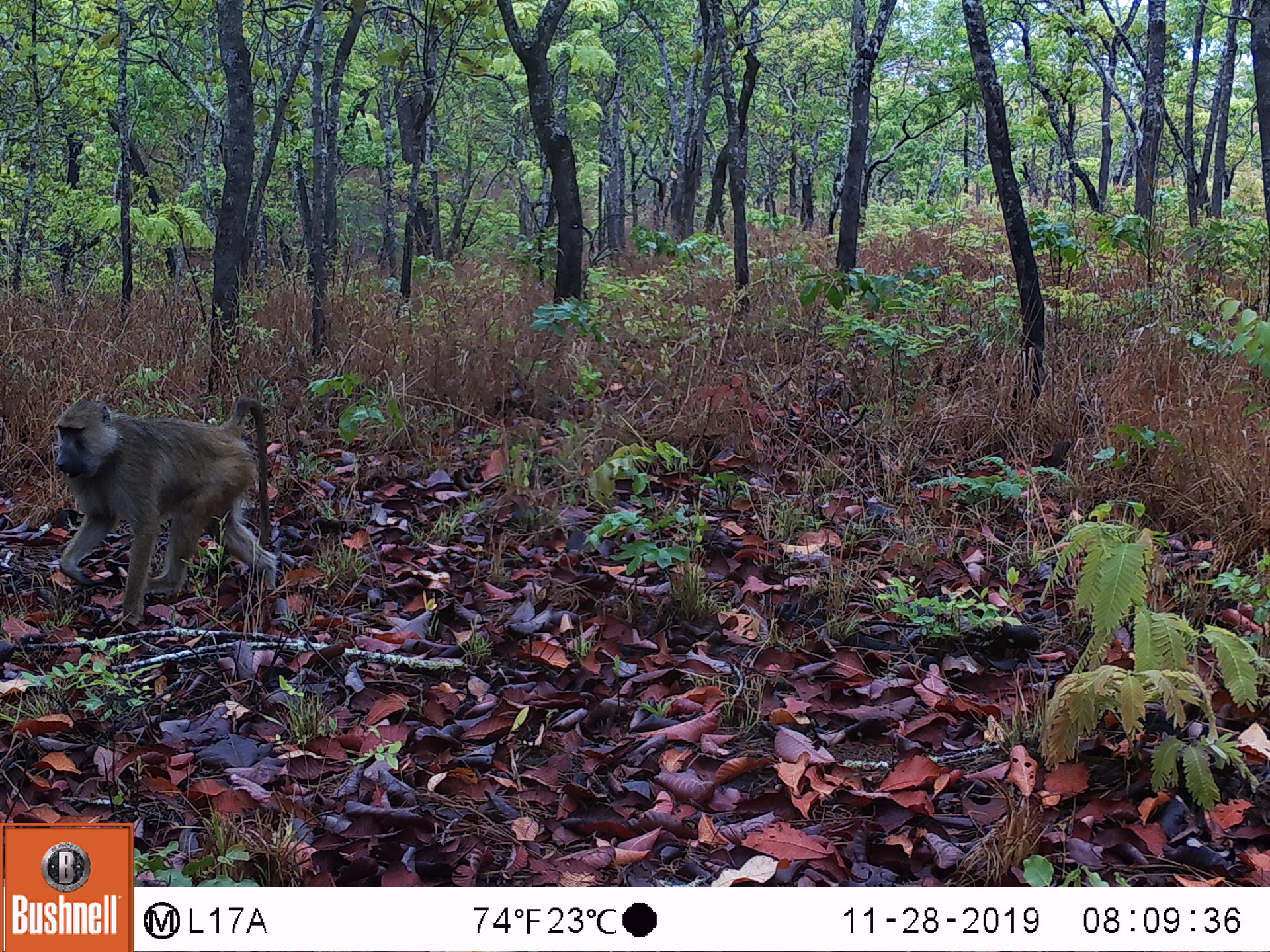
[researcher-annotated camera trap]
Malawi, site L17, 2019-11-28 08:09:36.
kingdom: Animalia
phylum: Chordata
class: Mammalia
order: Primates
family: Cercopithecidae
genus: Papio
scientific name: Papio cynocephalus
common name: yellow baboon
Yellow baboon (Papio cynocephalus), count 1.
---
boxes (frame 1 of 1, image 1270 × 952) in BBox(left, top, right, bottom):
yellow baboon: BBox(44, 390, 278, 621)